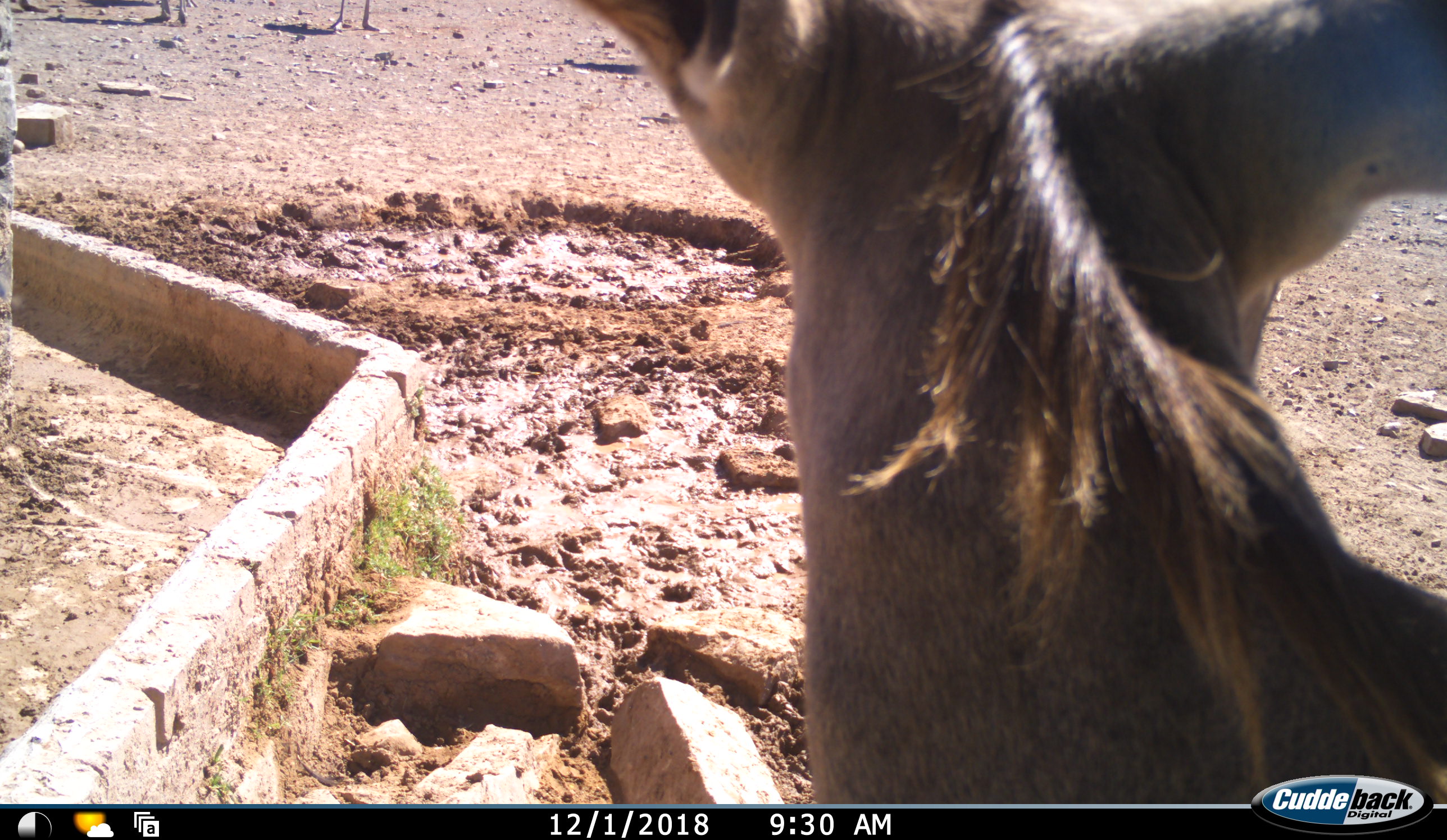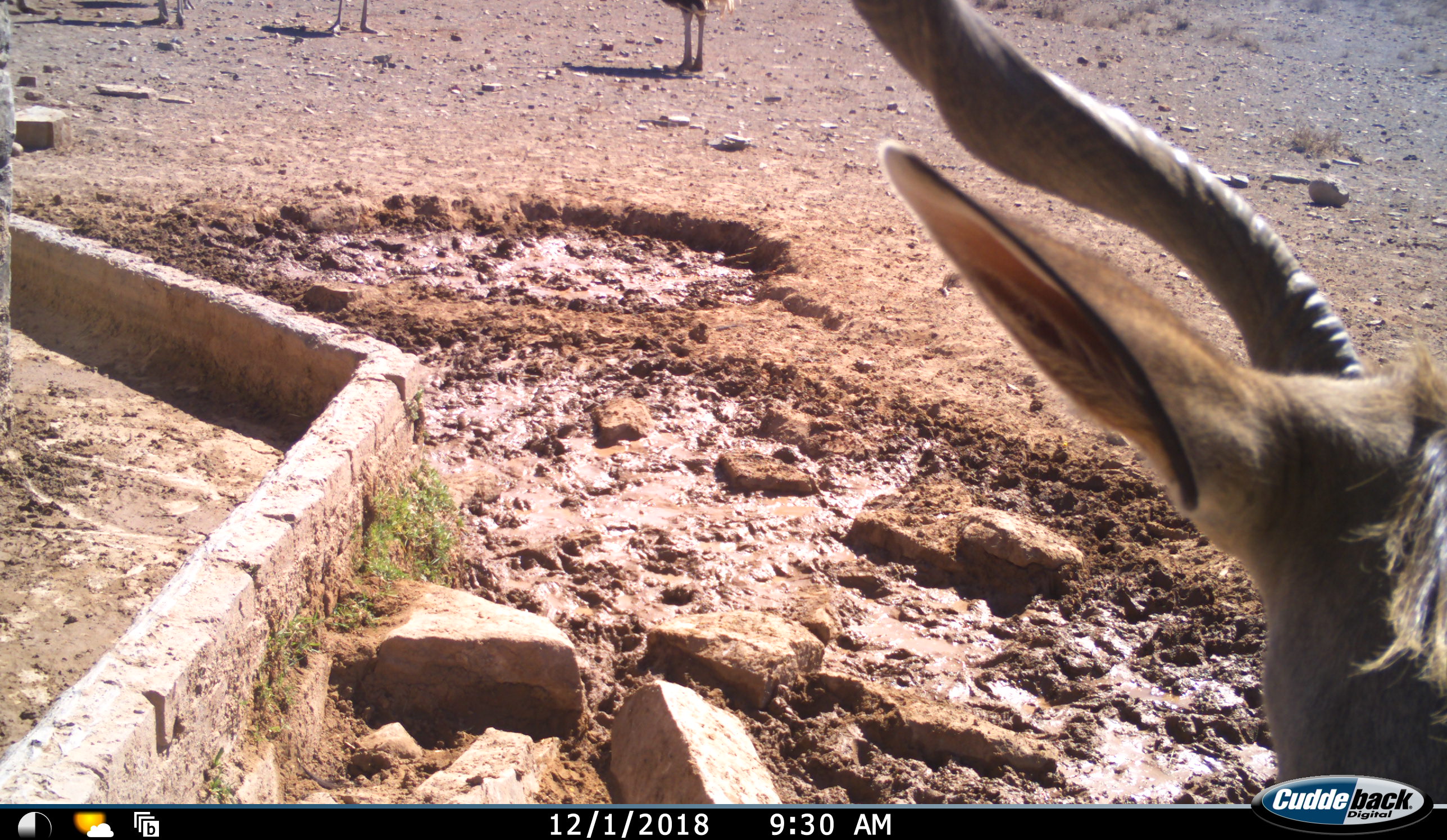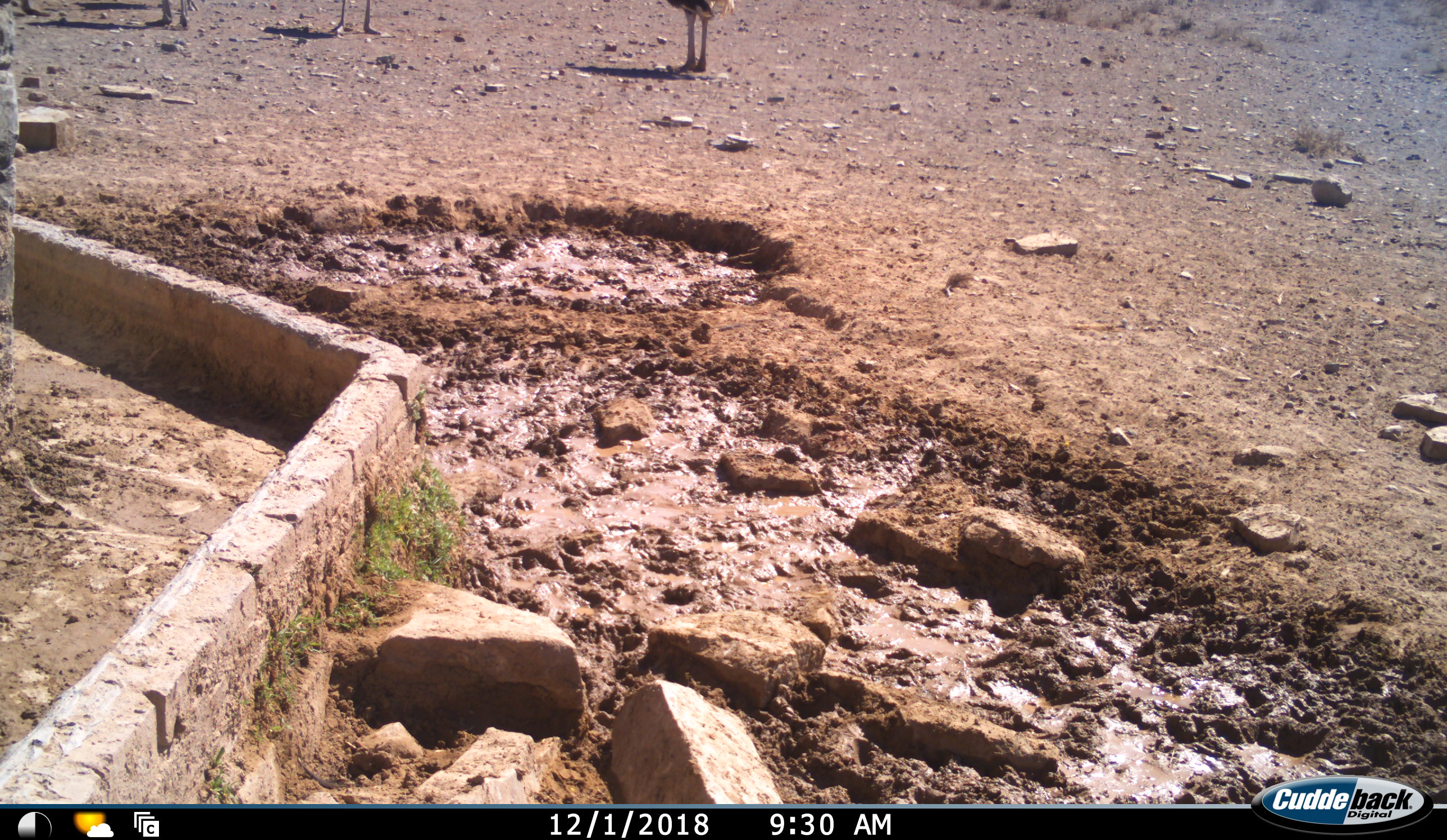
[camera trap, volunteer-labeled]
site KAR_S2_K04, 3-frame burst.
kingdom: Animalia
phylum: Chordata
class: Mammalia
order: Artiodactyla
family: Bovidae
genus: Tragelaphus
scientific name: Tragelaphus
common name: kudu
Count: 1.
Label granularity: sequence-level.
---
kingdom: Animalia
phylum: Chordata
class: Aves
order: Struthioniformes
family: Struthionidae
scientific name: Struthionidae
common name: ostrich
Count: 3.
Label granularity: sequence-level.